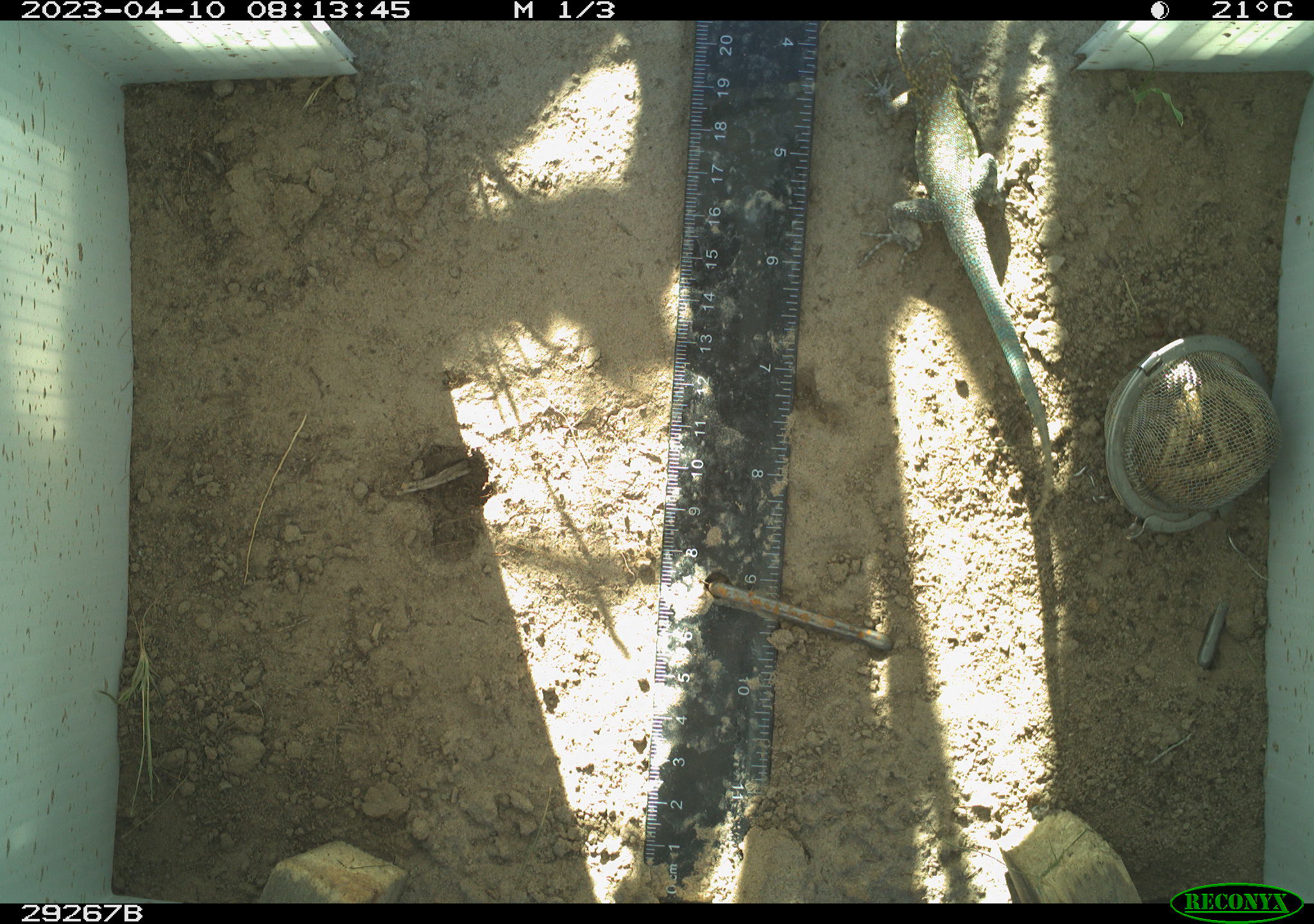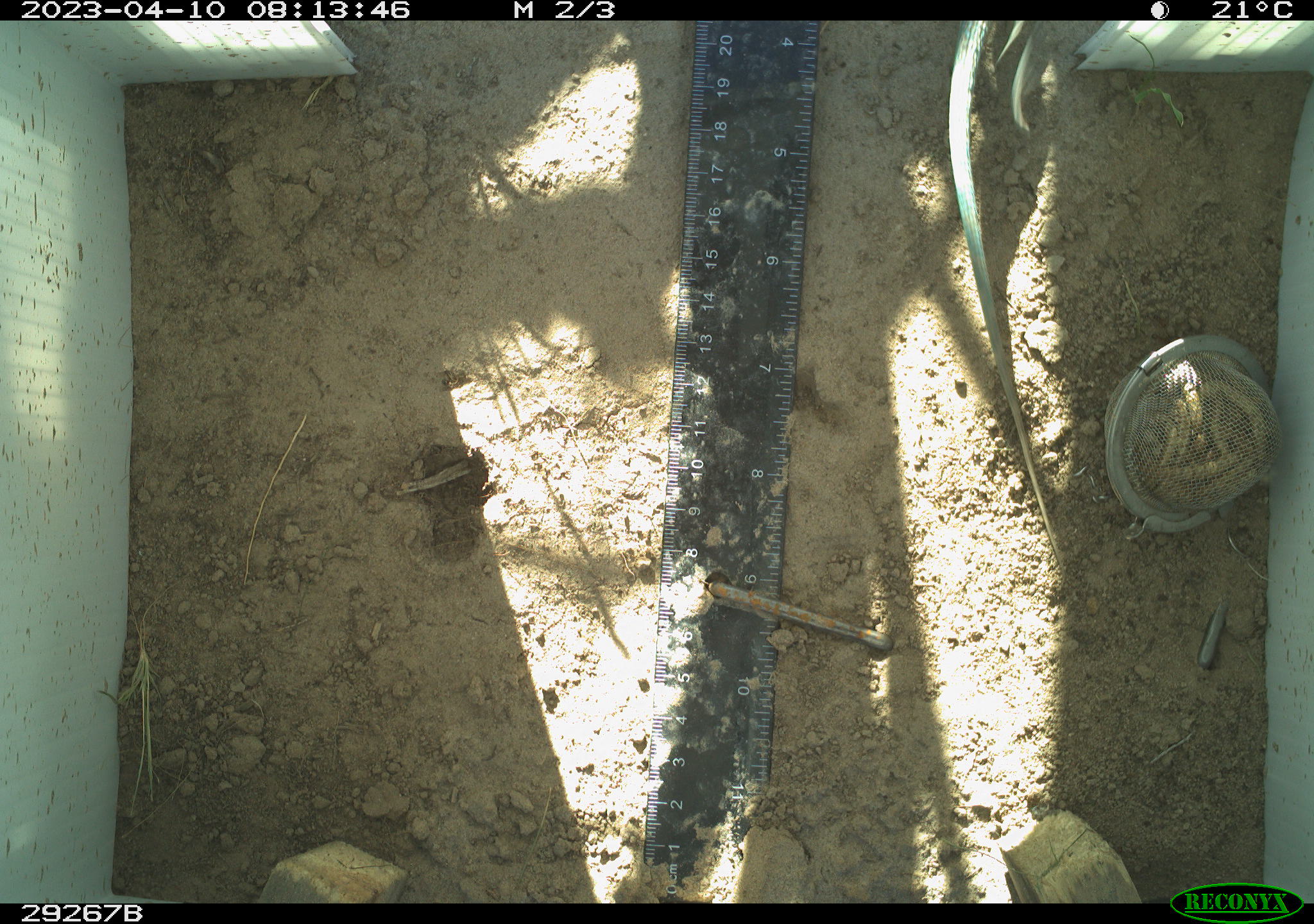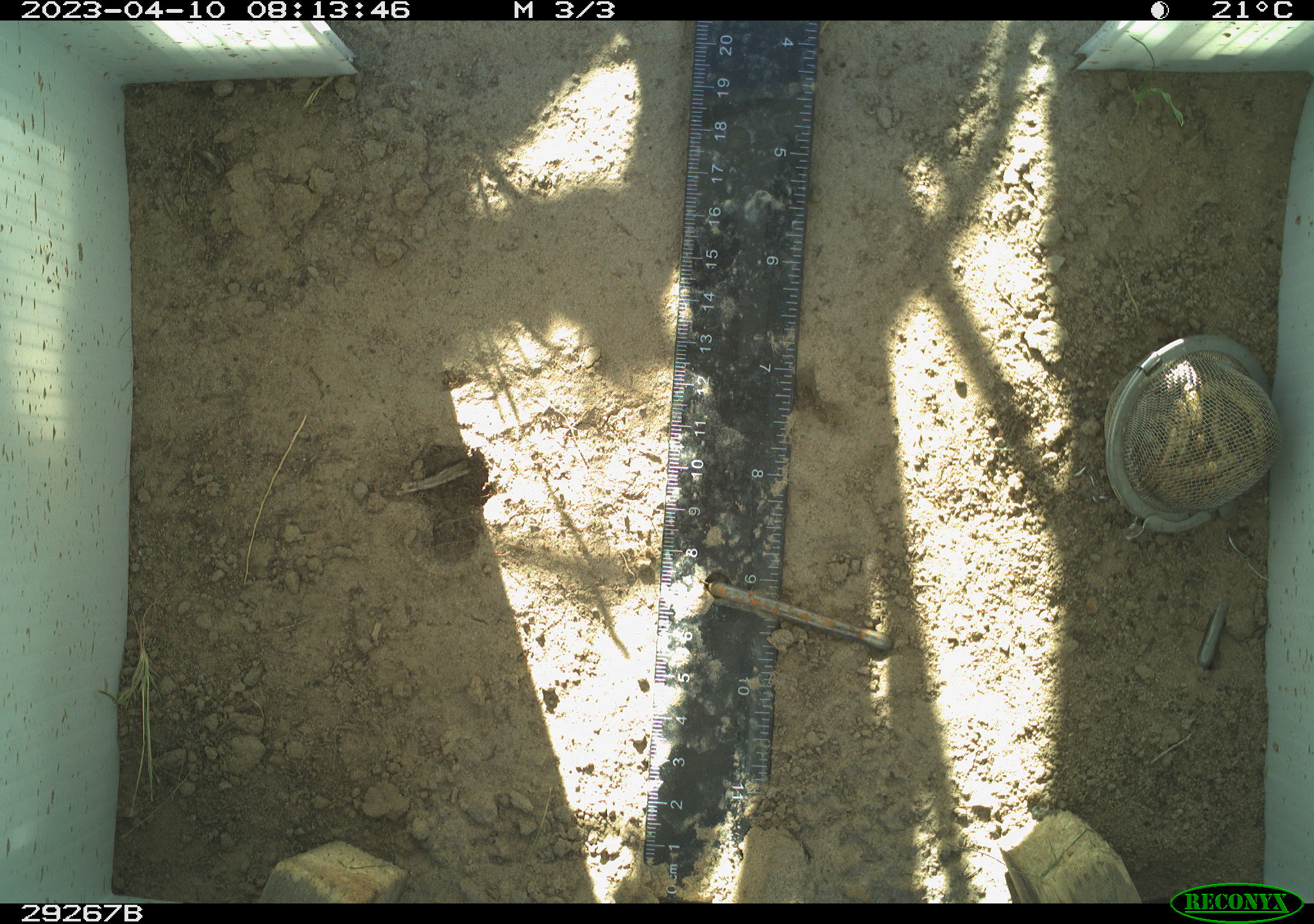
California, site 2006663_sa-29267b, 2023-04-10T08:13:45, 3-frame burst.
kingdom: Animalia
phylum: Chordata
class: Reptilia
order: Squamata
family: Teiidae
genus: Aspidoscelis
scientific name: Aspidoscelis tigris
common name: western whiptail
Western whiptail (Aspidoscelis tigris).